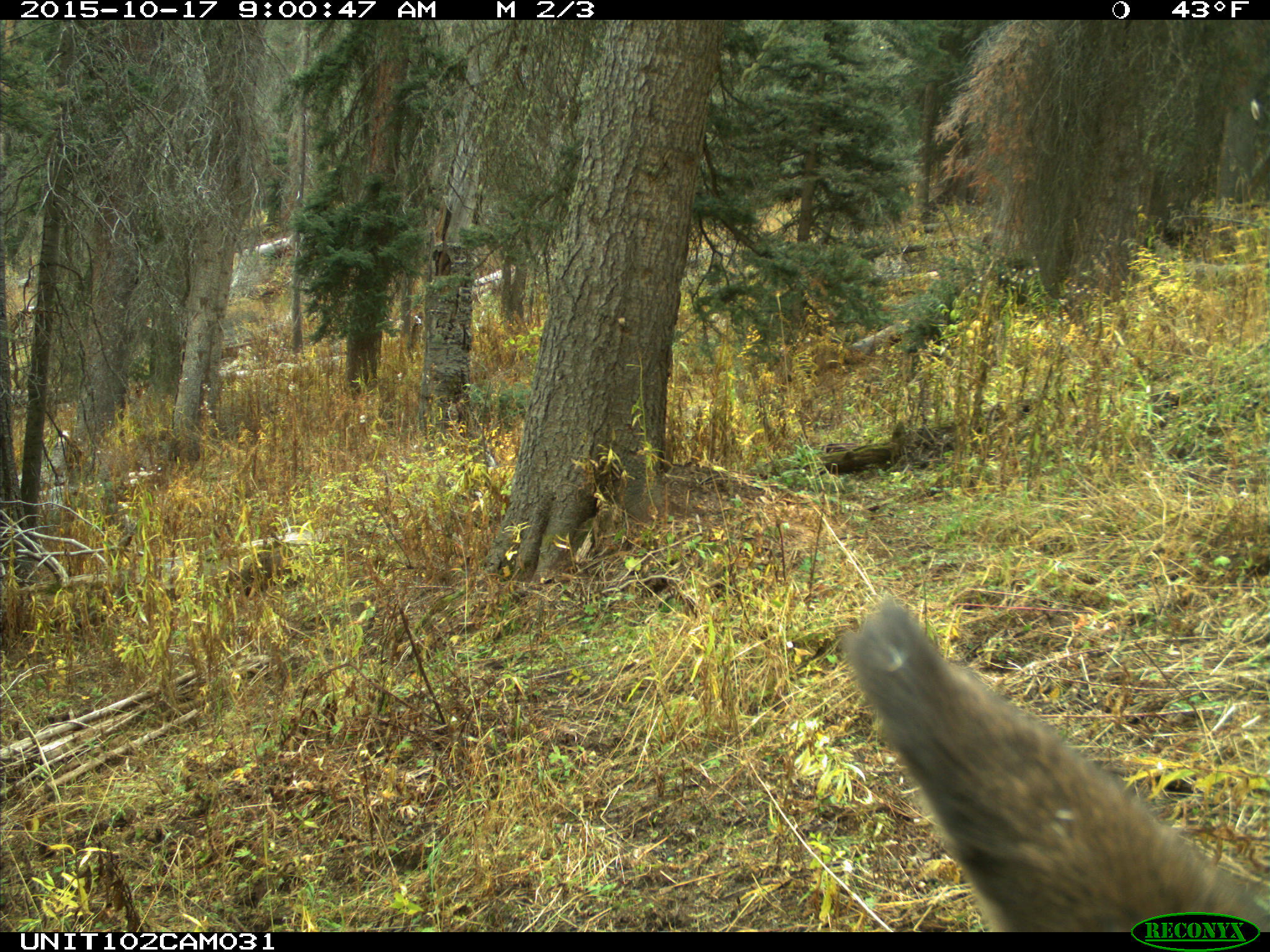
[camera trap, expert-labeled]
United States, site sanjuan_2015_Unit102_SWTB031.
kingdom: Animalia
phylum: Chordata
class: Mammalia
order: Artiodactyla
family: Cervidae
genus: Cervus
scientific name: Cervus elaphus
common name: red deer